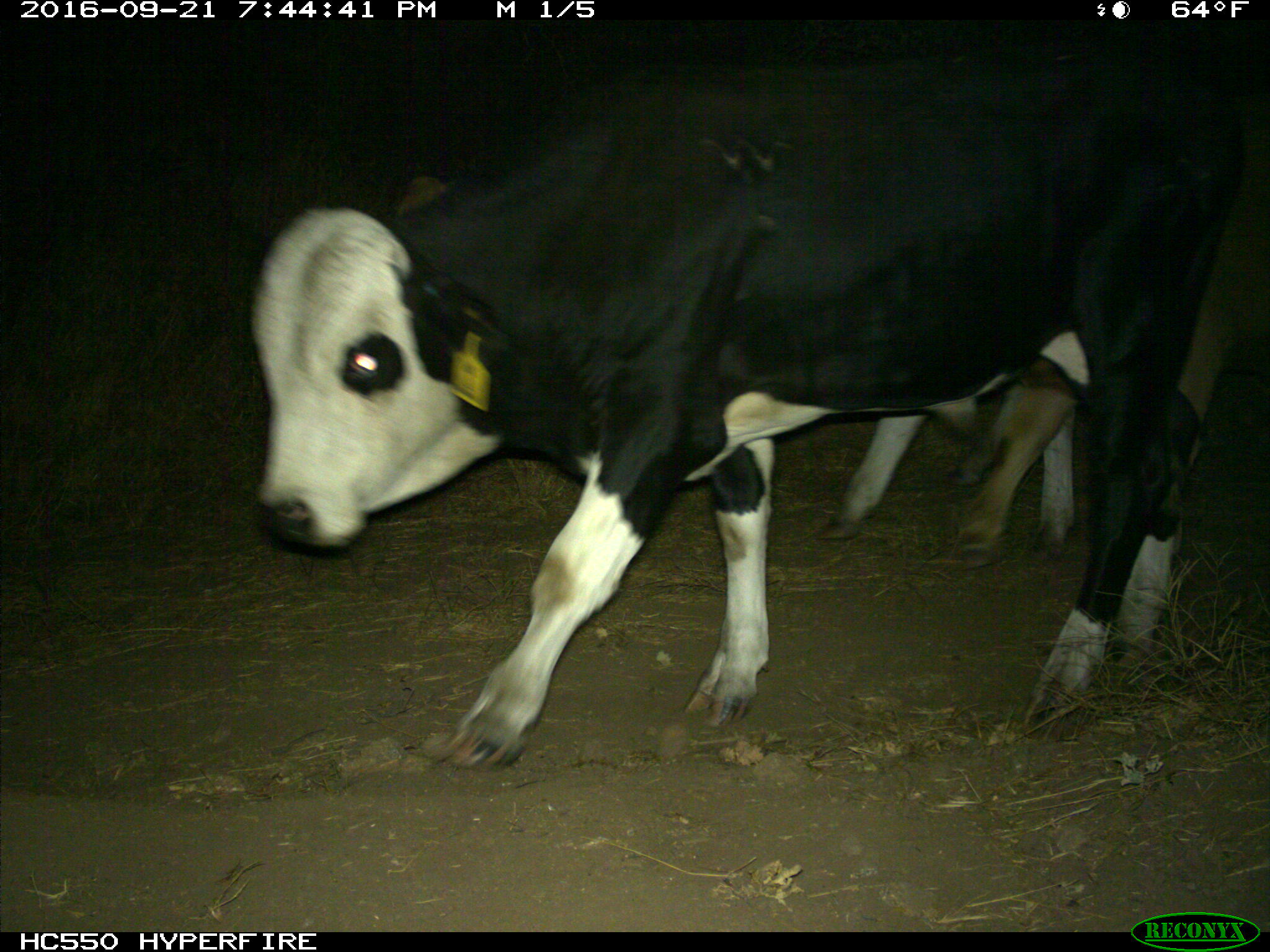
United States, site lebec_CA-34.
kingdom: Animalia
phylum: Chordata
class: Mammalia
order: Artiodactyla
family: Bovidae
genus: Bos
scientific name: Bos taurus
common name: domestic cow